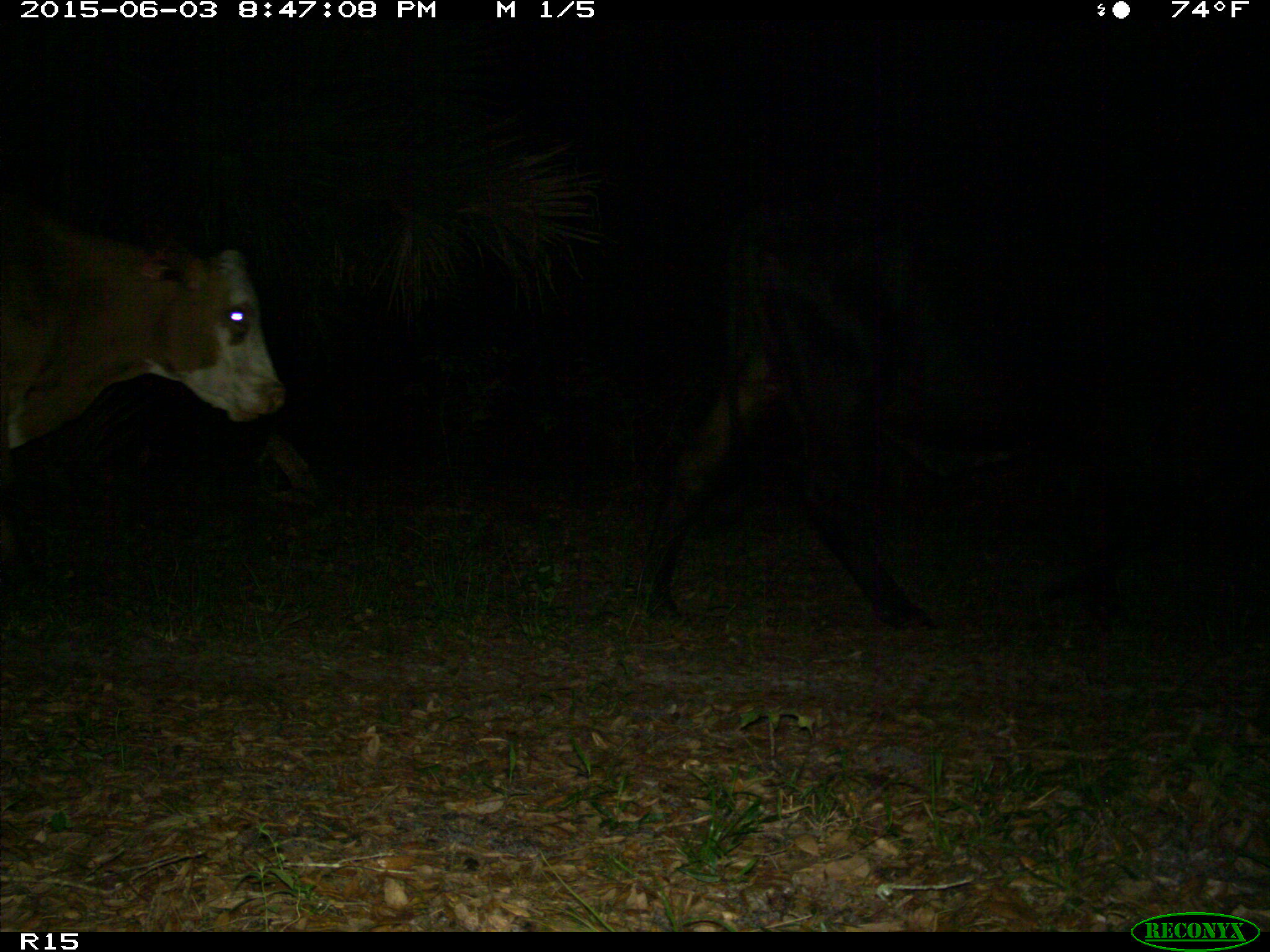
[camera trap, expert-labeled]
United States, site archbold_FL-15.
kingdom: Animalia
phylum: Chordata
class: Mammalia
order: Artiodactyla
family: Bovidae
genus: Bos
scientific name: Bos taurus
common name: domestic cow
Bos taurus (domestic cow).